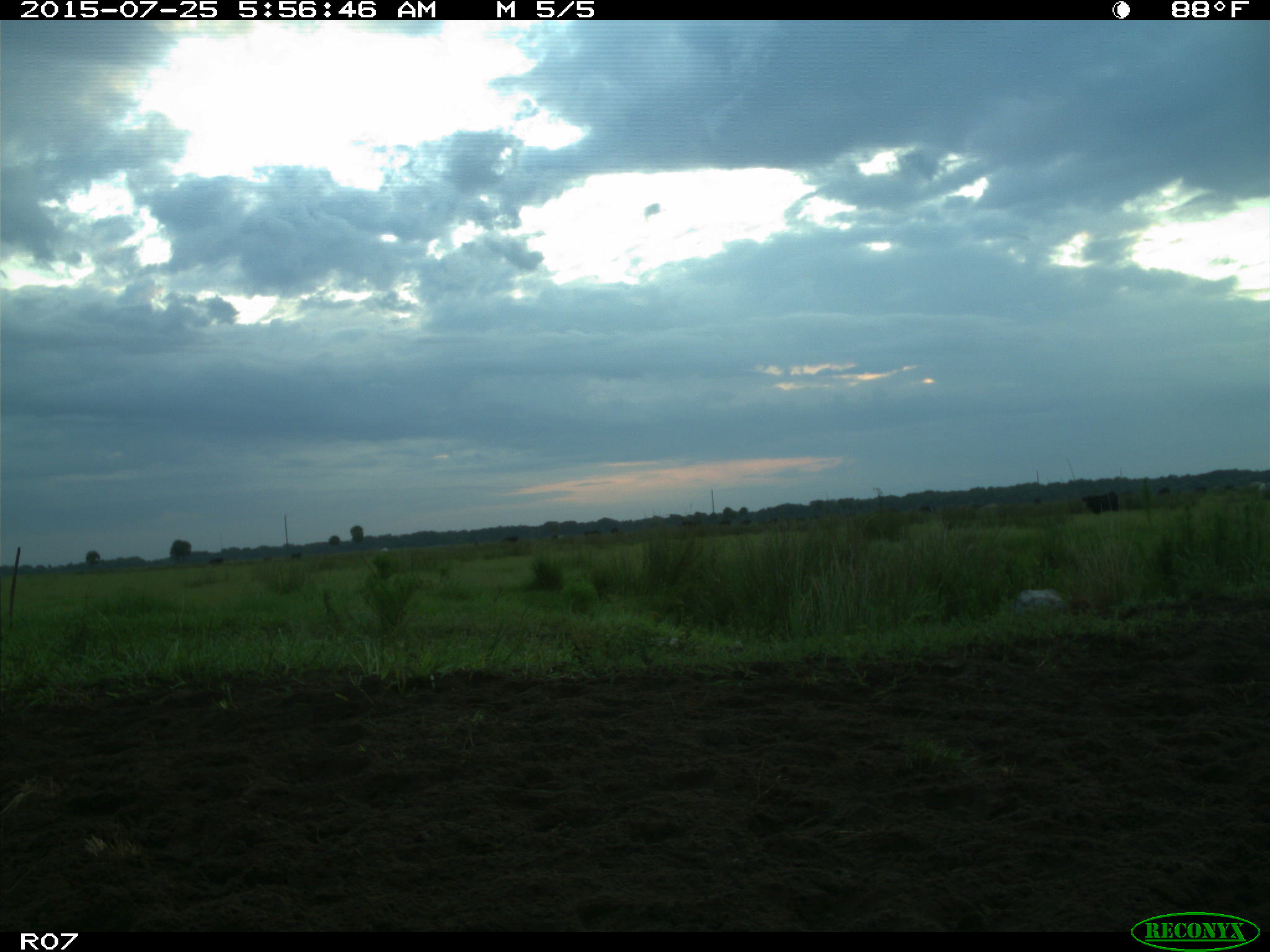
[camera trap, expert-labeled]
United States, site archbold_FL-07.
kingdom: Animalia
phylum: Chordata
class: Mammalia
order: Artiodactyla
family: Bovidae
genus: Bos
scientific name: Bos taurus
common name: domestic cow